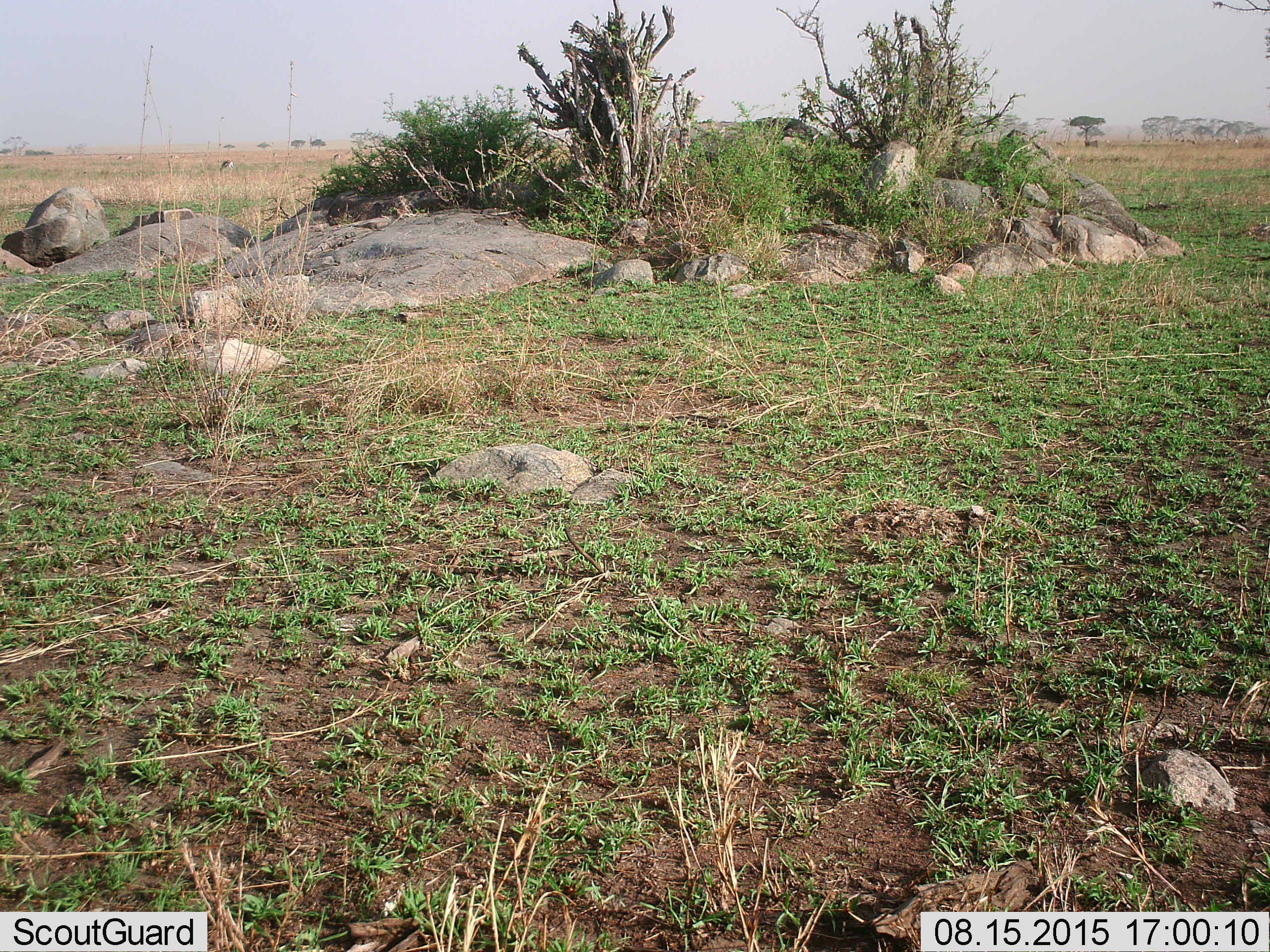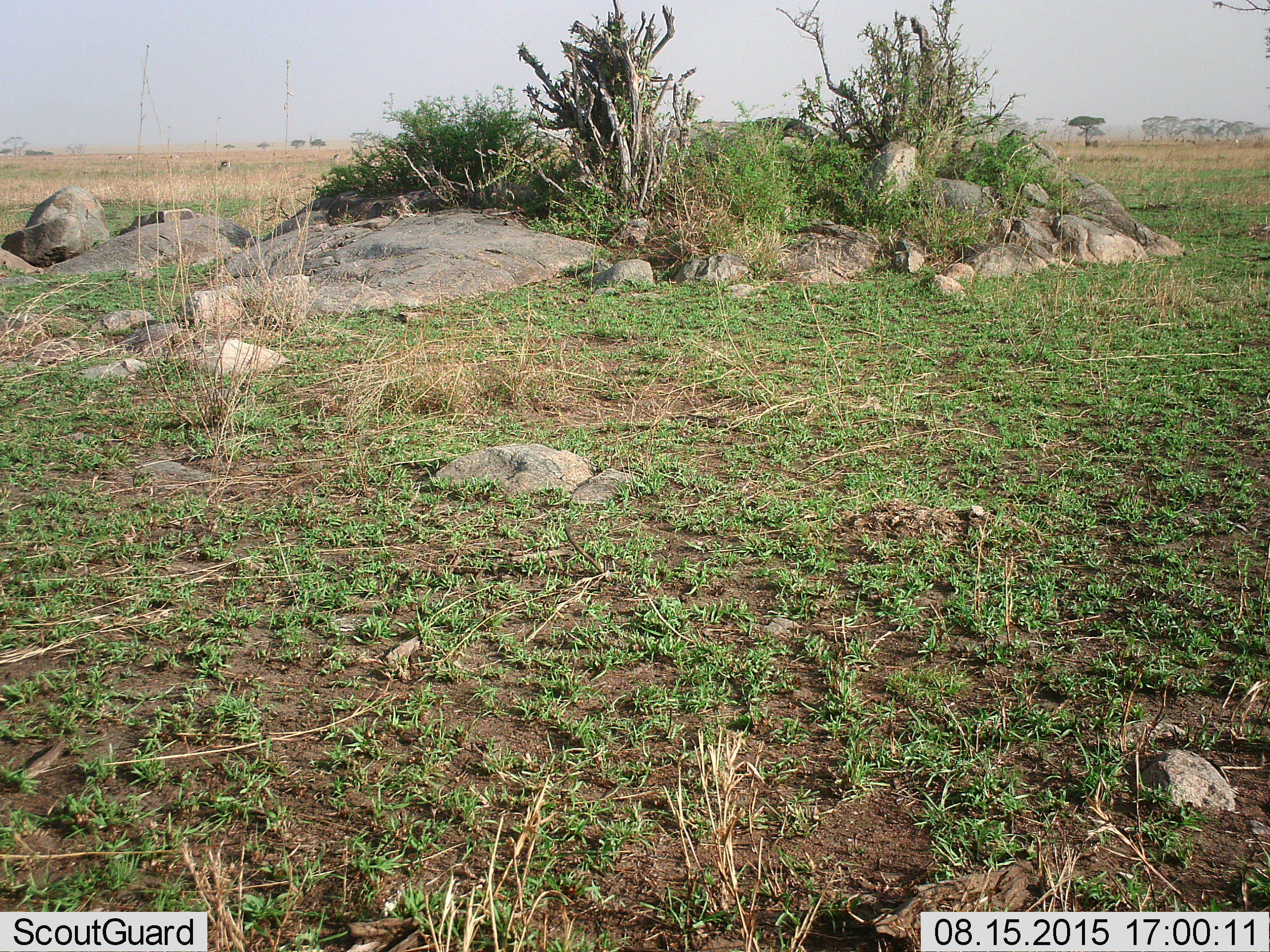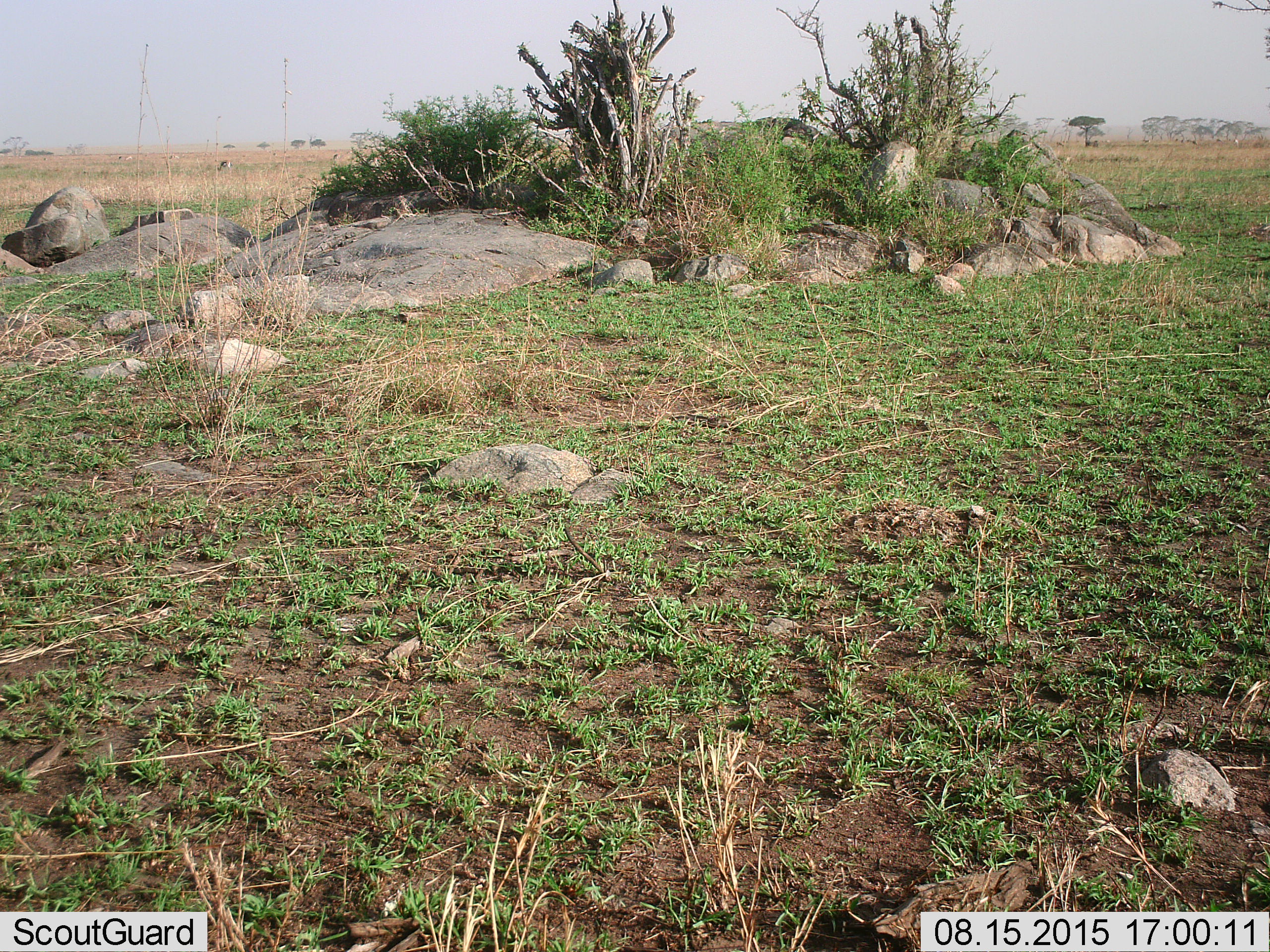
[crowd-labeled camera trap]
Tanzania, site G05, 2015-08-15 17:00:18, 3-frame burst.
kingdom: Animalia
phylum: Chordata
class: Mammalia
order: Artiodactyla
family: Bovidae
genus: Eudorcas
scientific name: Eudorcas thomsonii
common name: thomson's gazelle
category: gazellethomsons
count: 10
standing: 44%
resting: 0%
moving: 22%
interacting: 0%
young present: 0%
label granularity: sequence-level